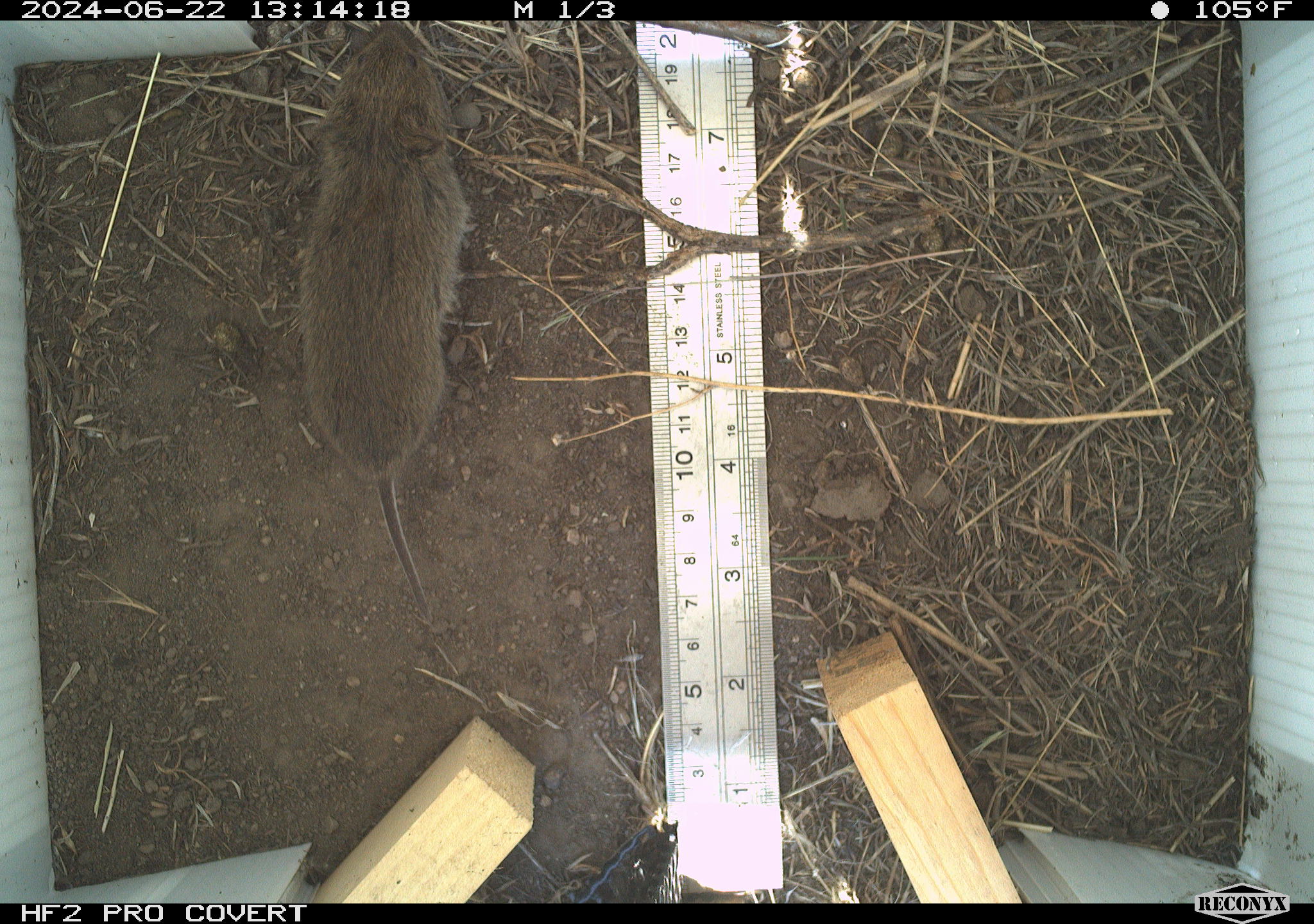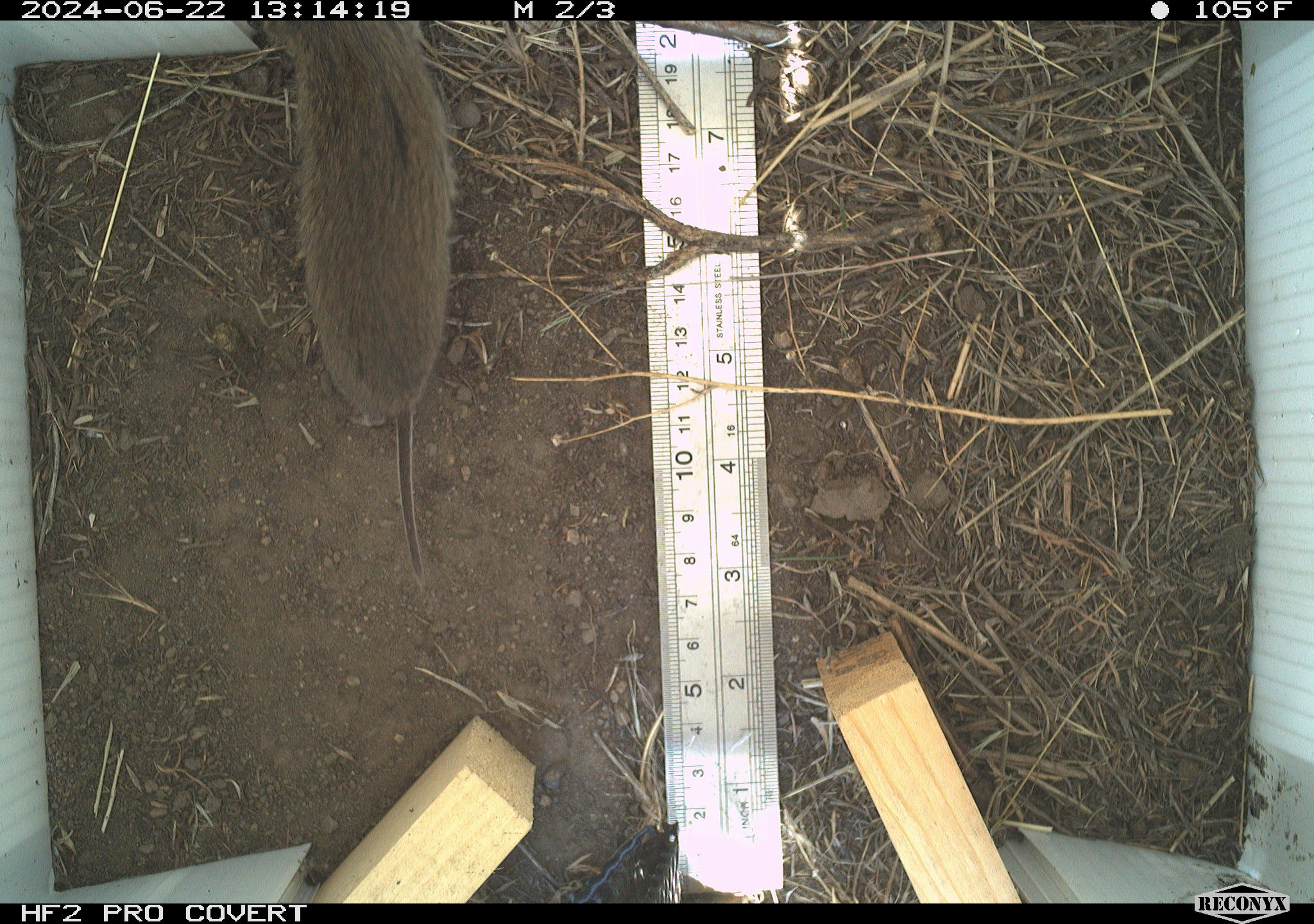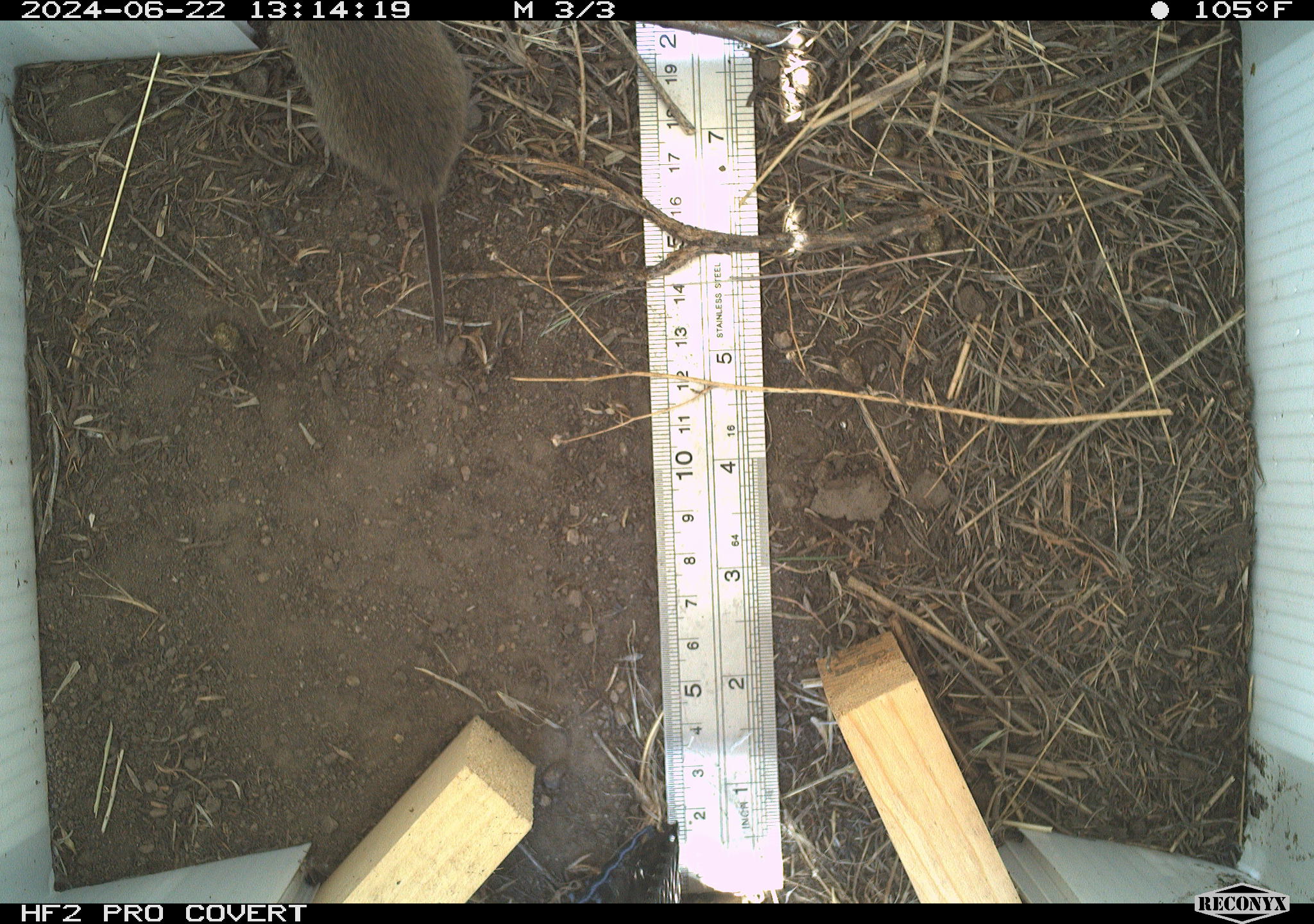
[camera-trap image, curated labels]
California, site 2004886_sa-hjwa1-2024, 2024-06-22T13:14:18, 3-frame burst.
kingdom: Animalia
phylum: Chordata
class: Mammalia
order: Rodentia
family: Cricetidae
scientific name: Cricetidae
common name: hamsters, voles, lemmings, and allies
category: cricetidae family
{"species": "cricetidae family (hamsters, voles, lemmings, and allies) (Cricetidae)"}